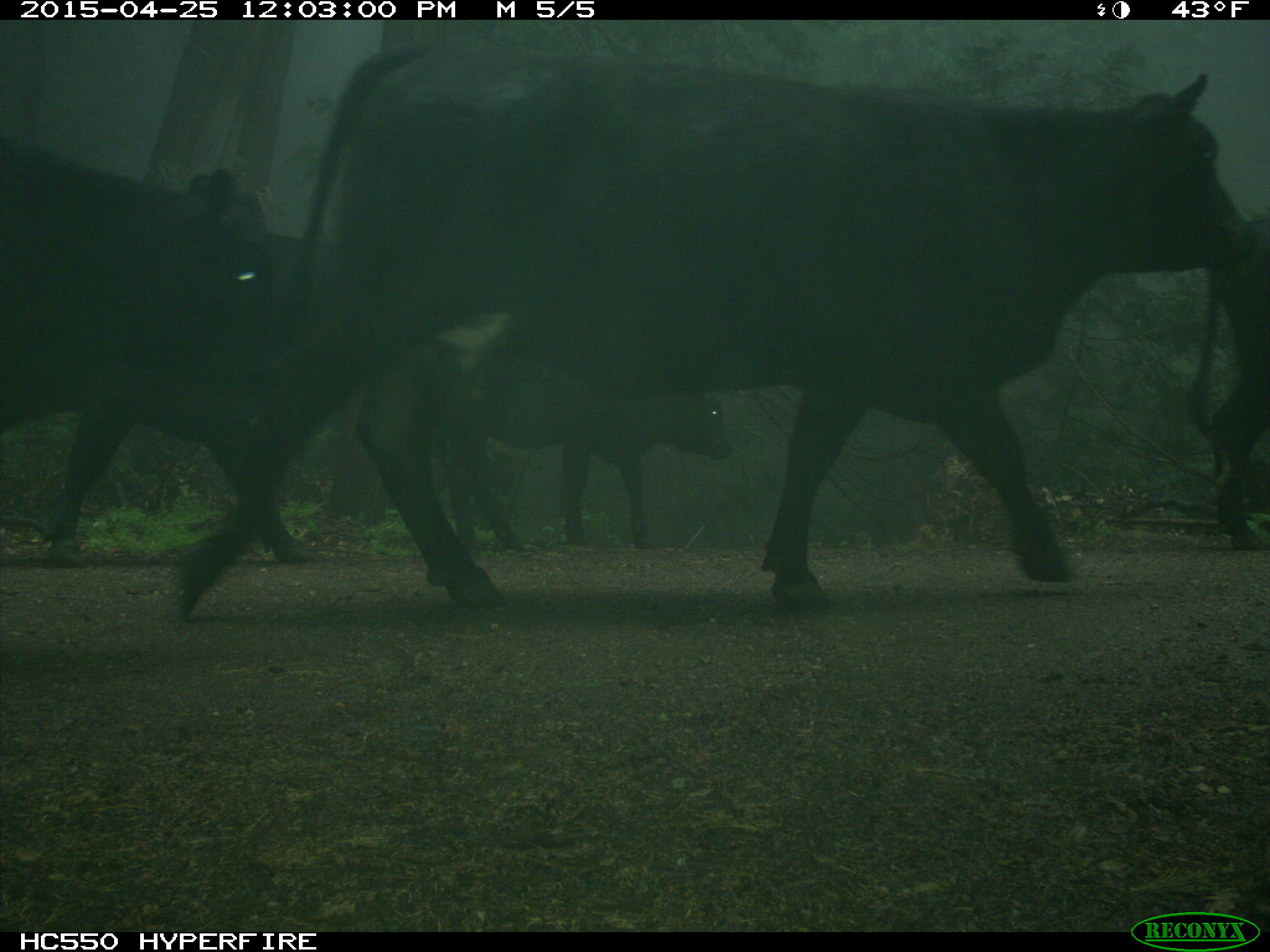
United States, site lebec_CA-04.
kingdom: Animalia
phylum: Chordata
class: Mammalia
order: Artiodactyla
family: Bovidae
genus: Bos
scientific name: Bos taurus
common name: domestic cow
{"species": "Bos taurus (domestic cow)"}